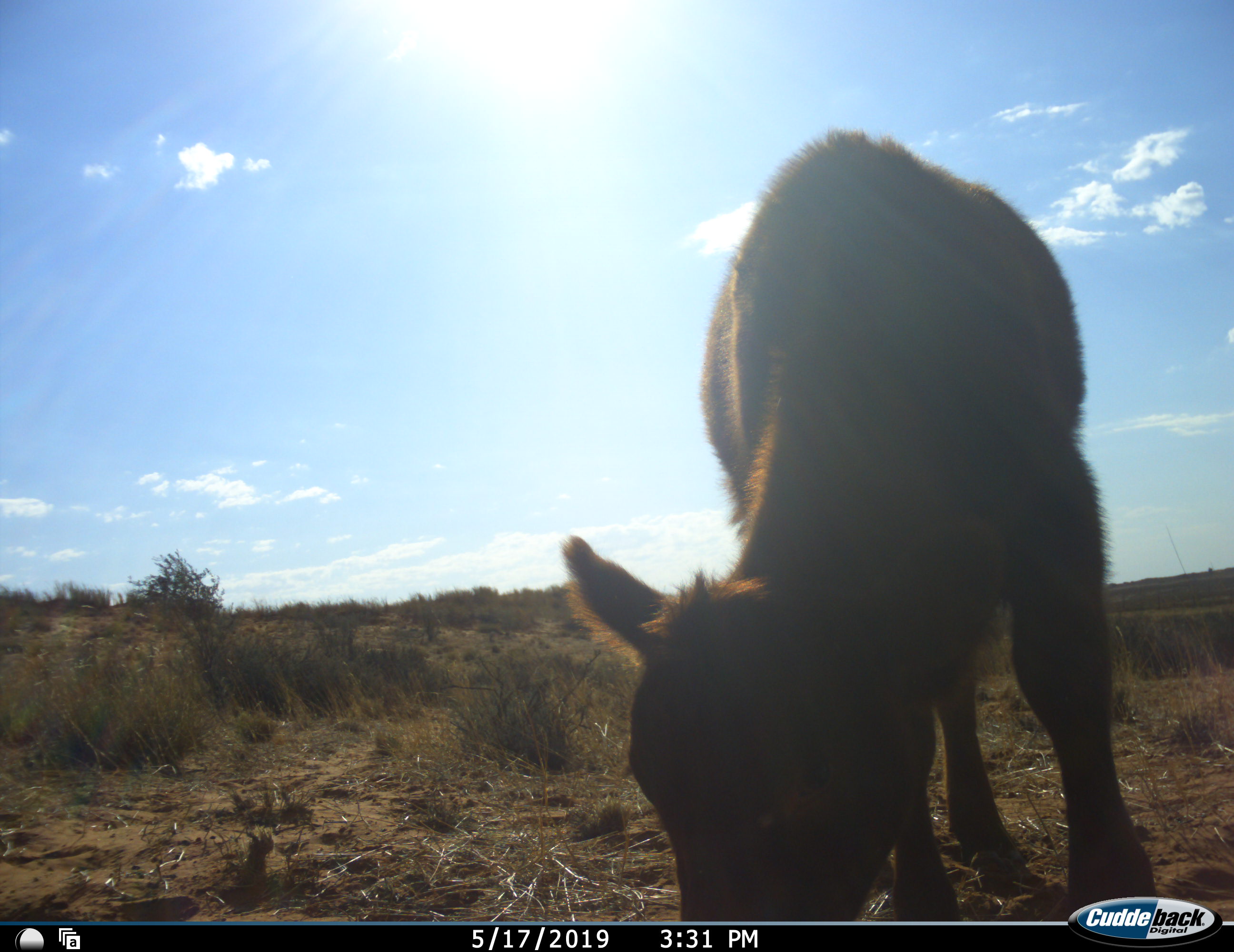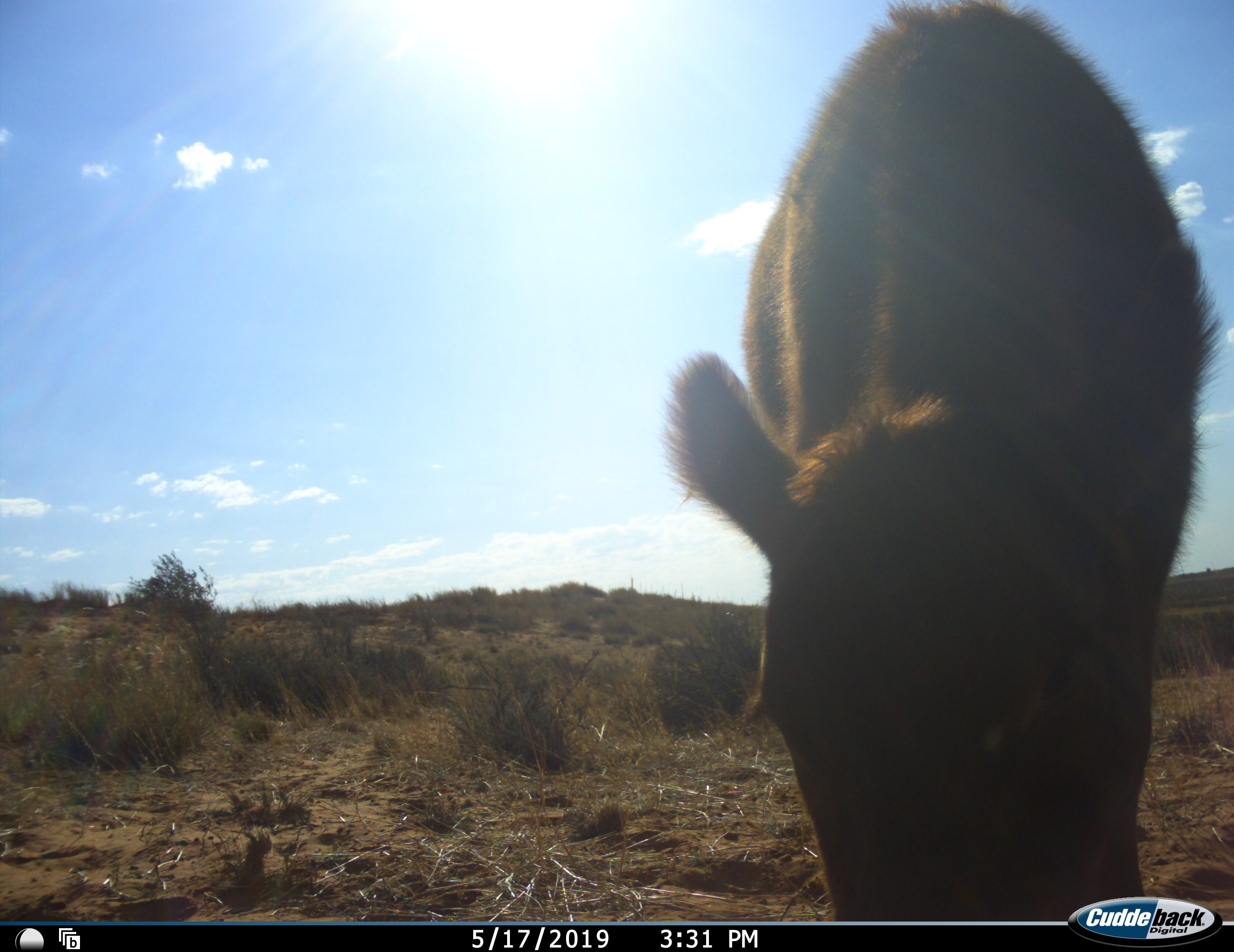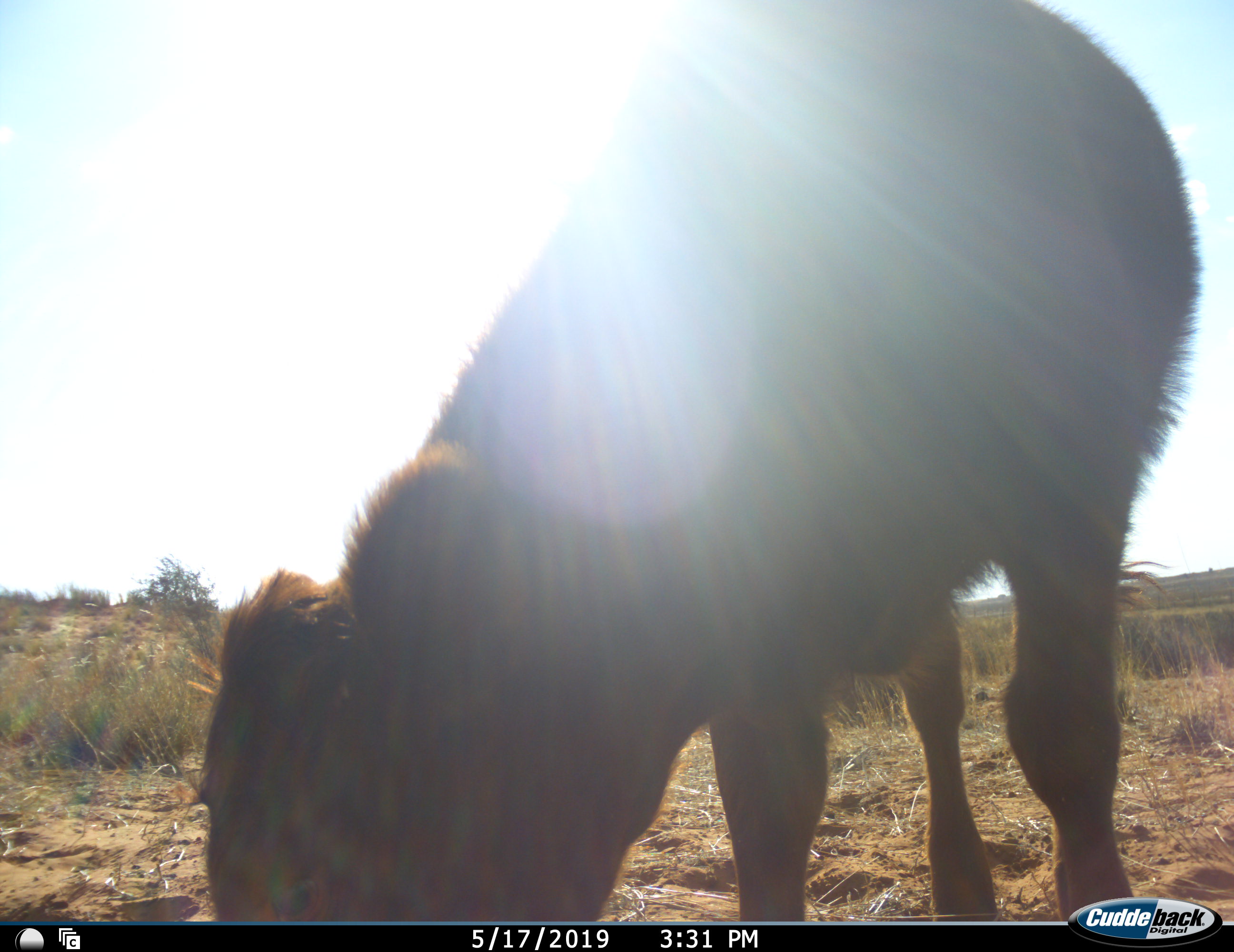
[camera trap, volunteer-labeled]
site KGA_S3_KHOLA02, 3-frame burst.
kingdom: Animalia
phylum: Chordata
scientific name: Vertebrata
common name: domestic animal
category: domesticanimal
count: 1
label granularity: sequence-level